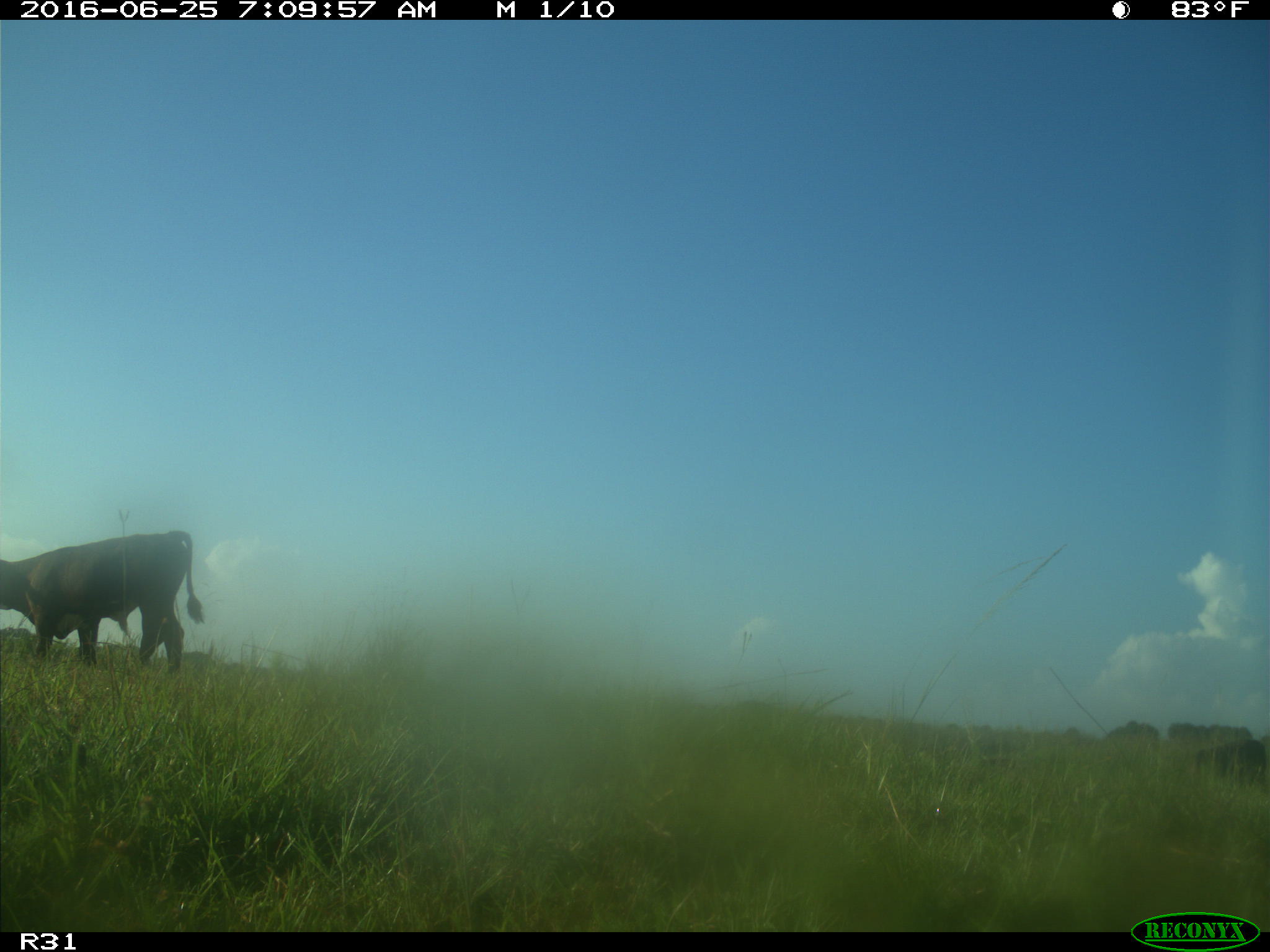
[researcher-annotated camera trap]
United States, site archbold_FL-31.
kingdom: Animalia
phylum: Chordata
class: Mammalia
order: Artiodactyla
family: Bovidae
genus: Bos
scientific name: Bos taurus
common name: domestic cow